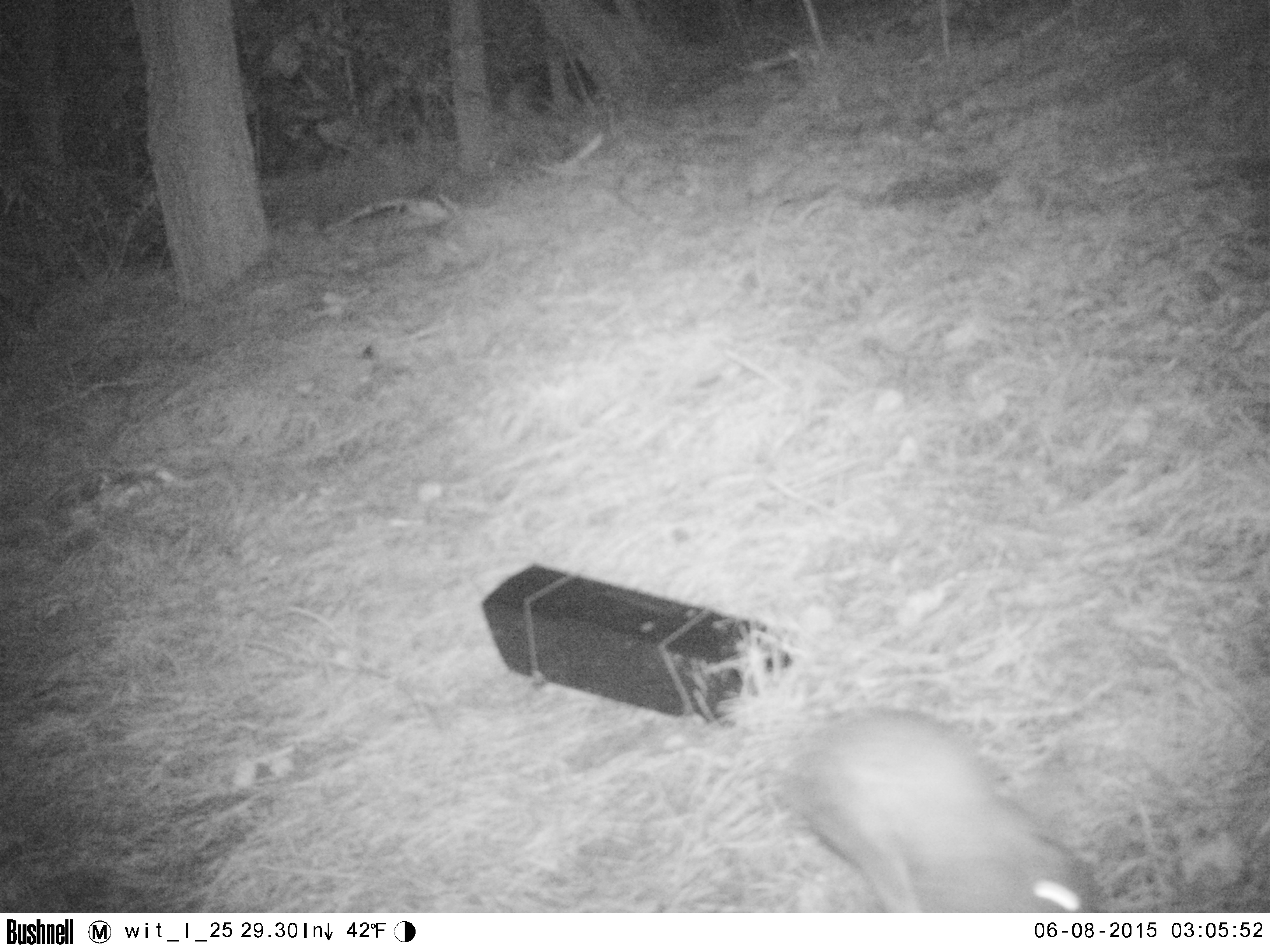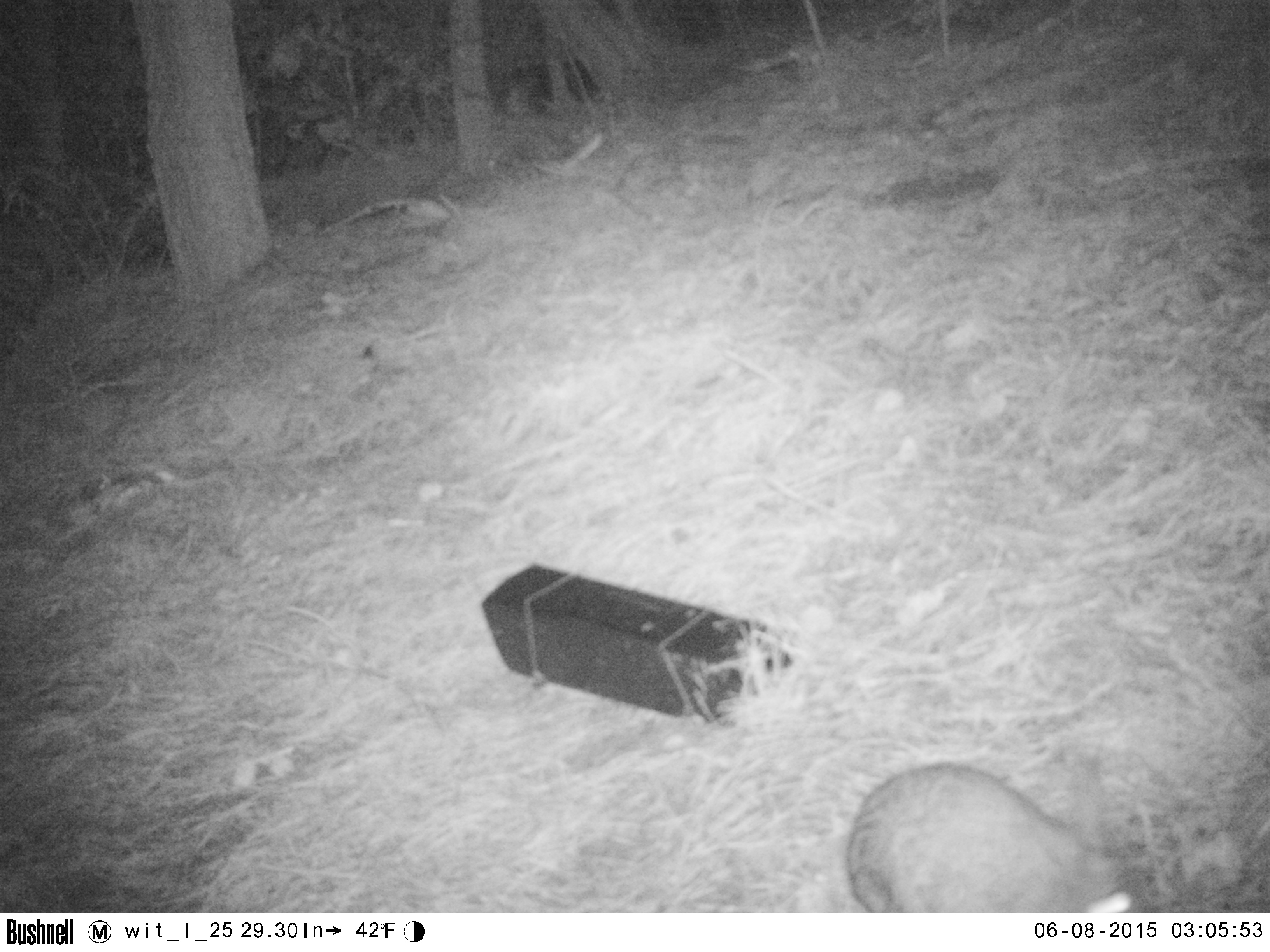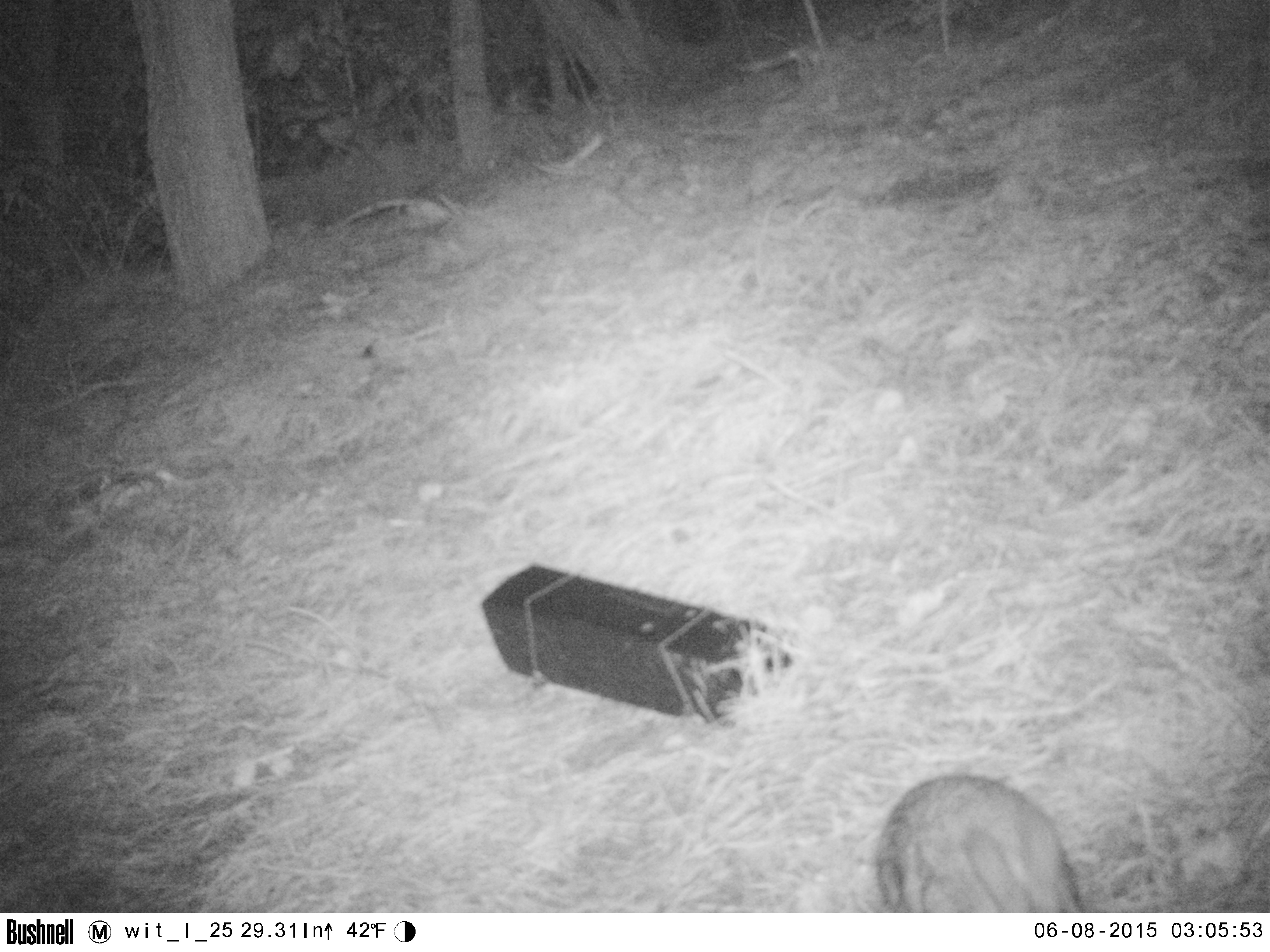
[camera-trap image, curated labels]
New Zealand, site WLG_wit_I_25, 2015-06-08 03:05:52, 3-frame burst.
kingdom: Animalia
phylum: Chordata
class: Mammalia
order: Lagomorpha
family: Leporidae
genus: Oryctolagus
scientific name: Oryctolagus cuniculus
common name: european rabbit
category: rabbit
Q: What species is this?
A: Rabbit (european rabbit) (Oryctolagus cuniculus).